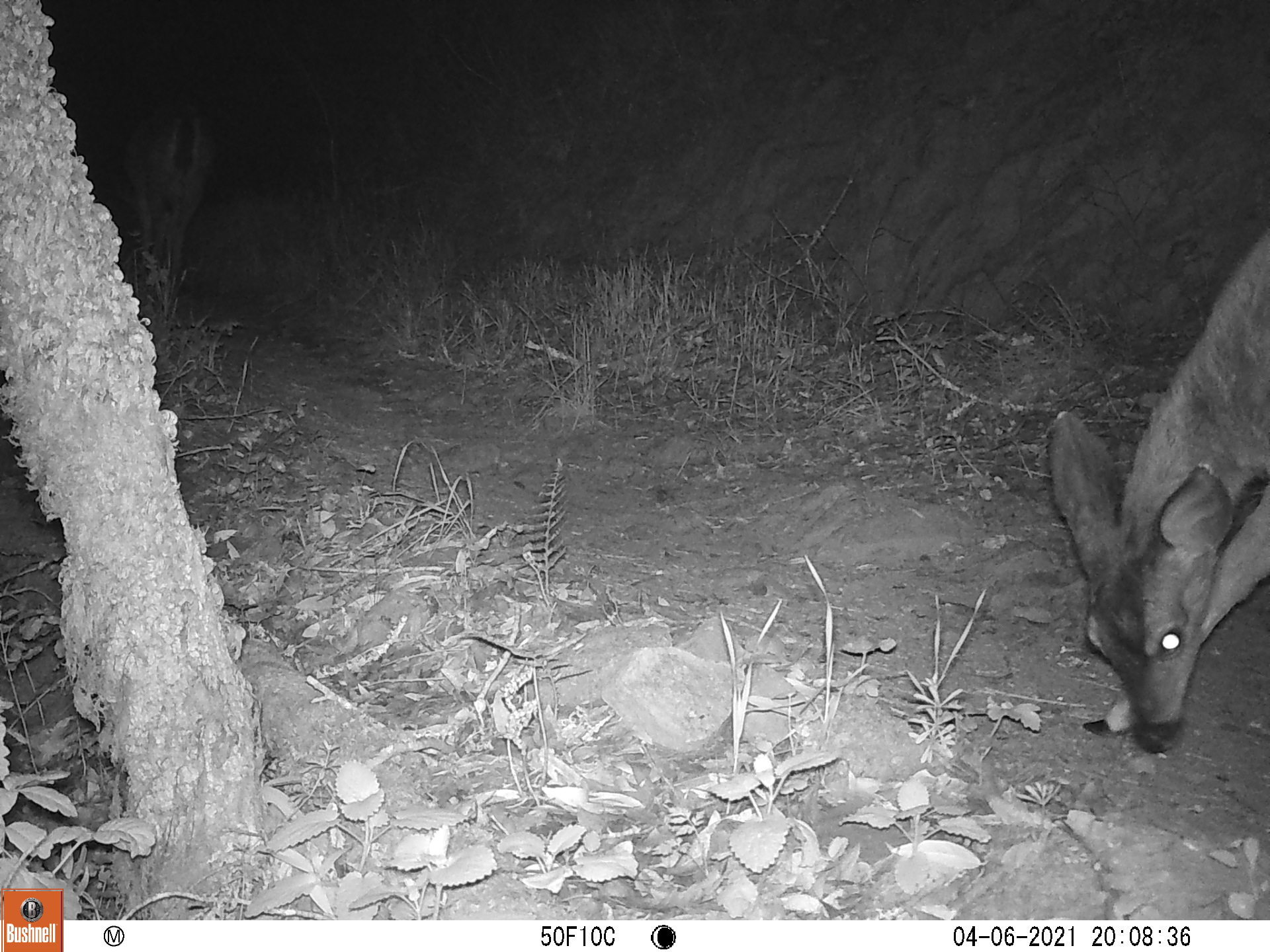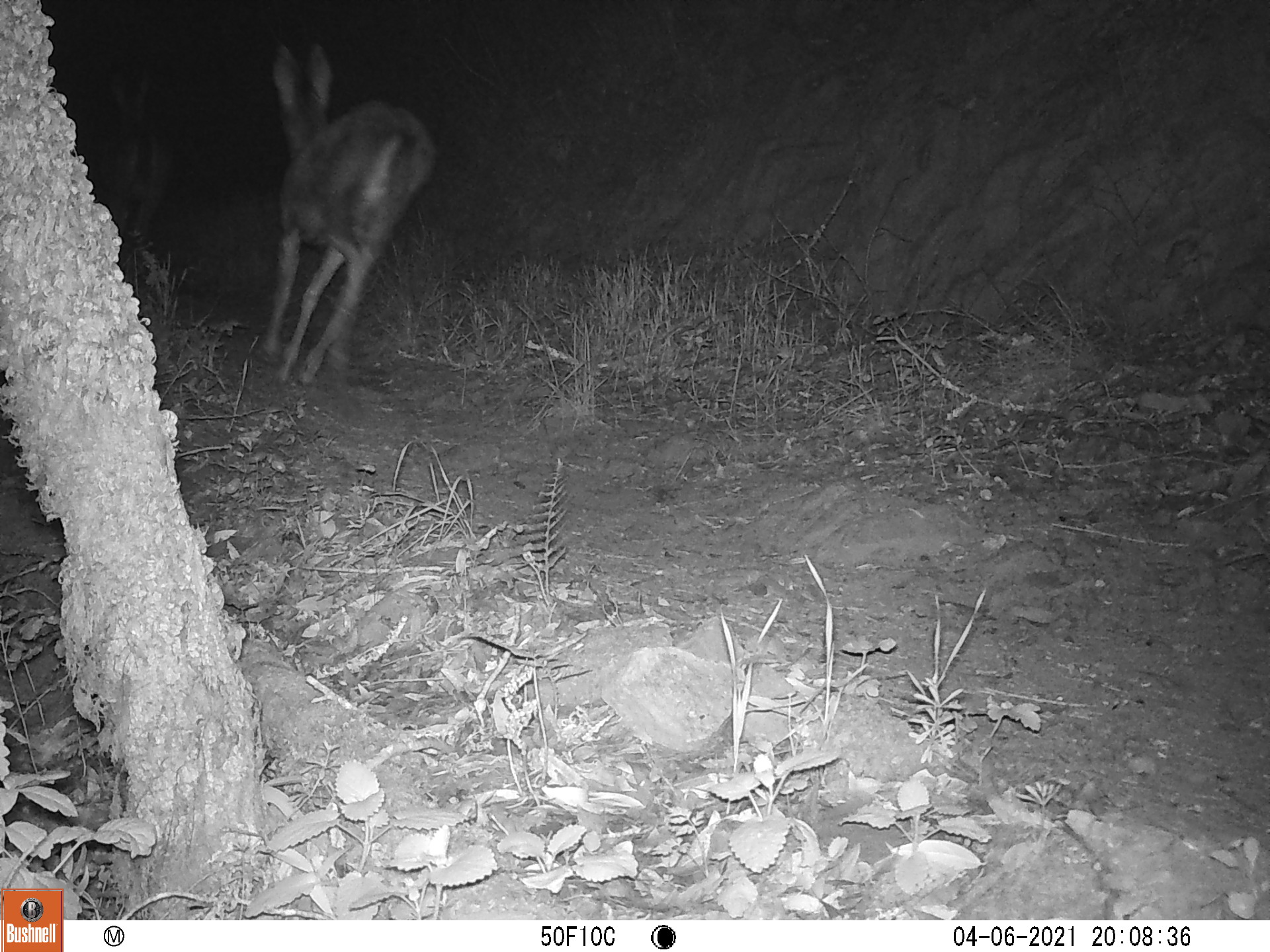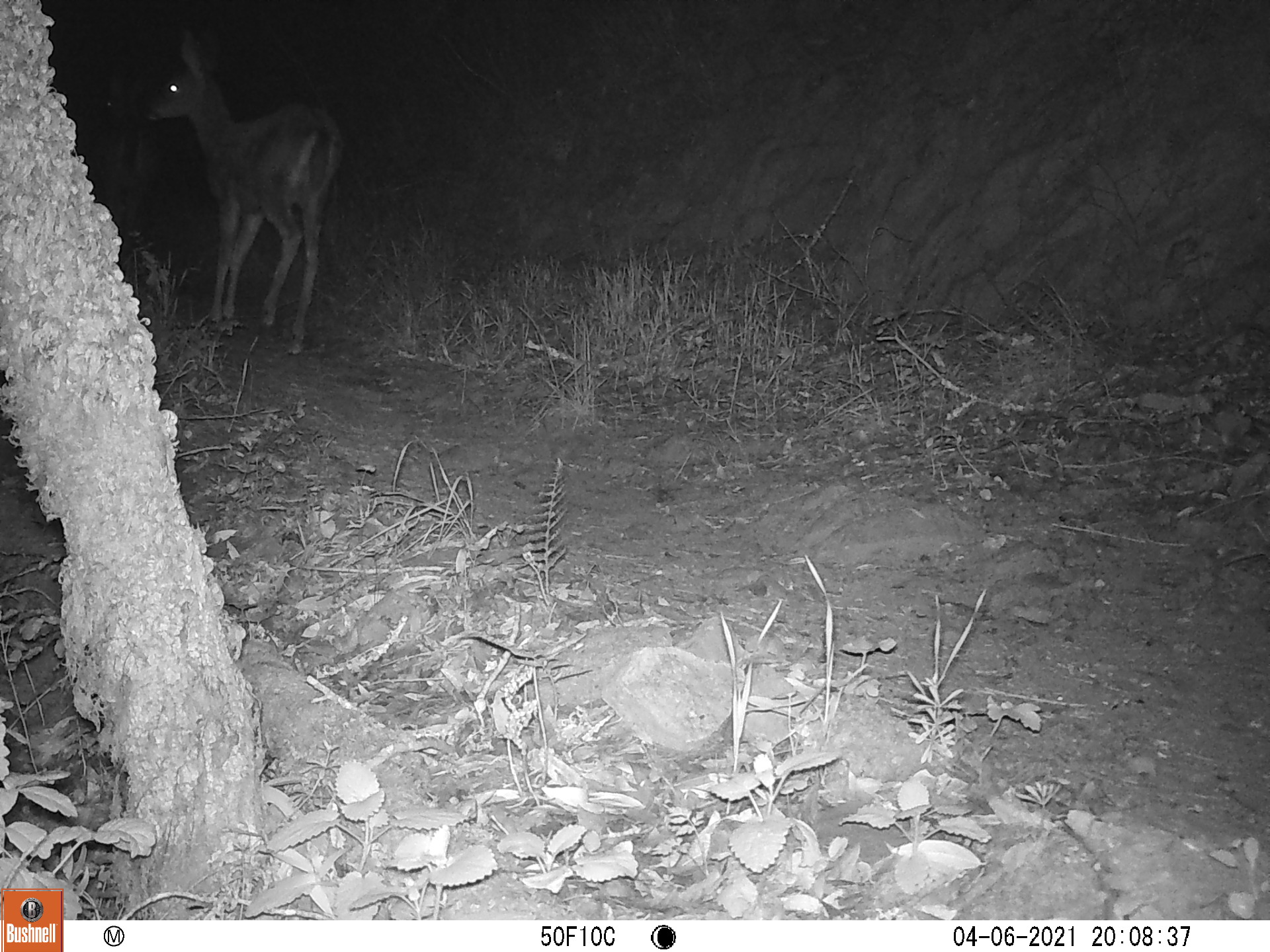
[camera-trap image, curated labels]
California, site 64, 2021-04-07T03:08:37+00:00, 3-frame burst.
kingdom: Animalia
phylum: Chordata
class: Mammalia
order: Artiodactyla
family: Cervidae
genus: Odocoileus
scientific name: Odocoileus hemionus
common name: mule deer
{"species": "mule deer (Odocoileus hemionus)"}